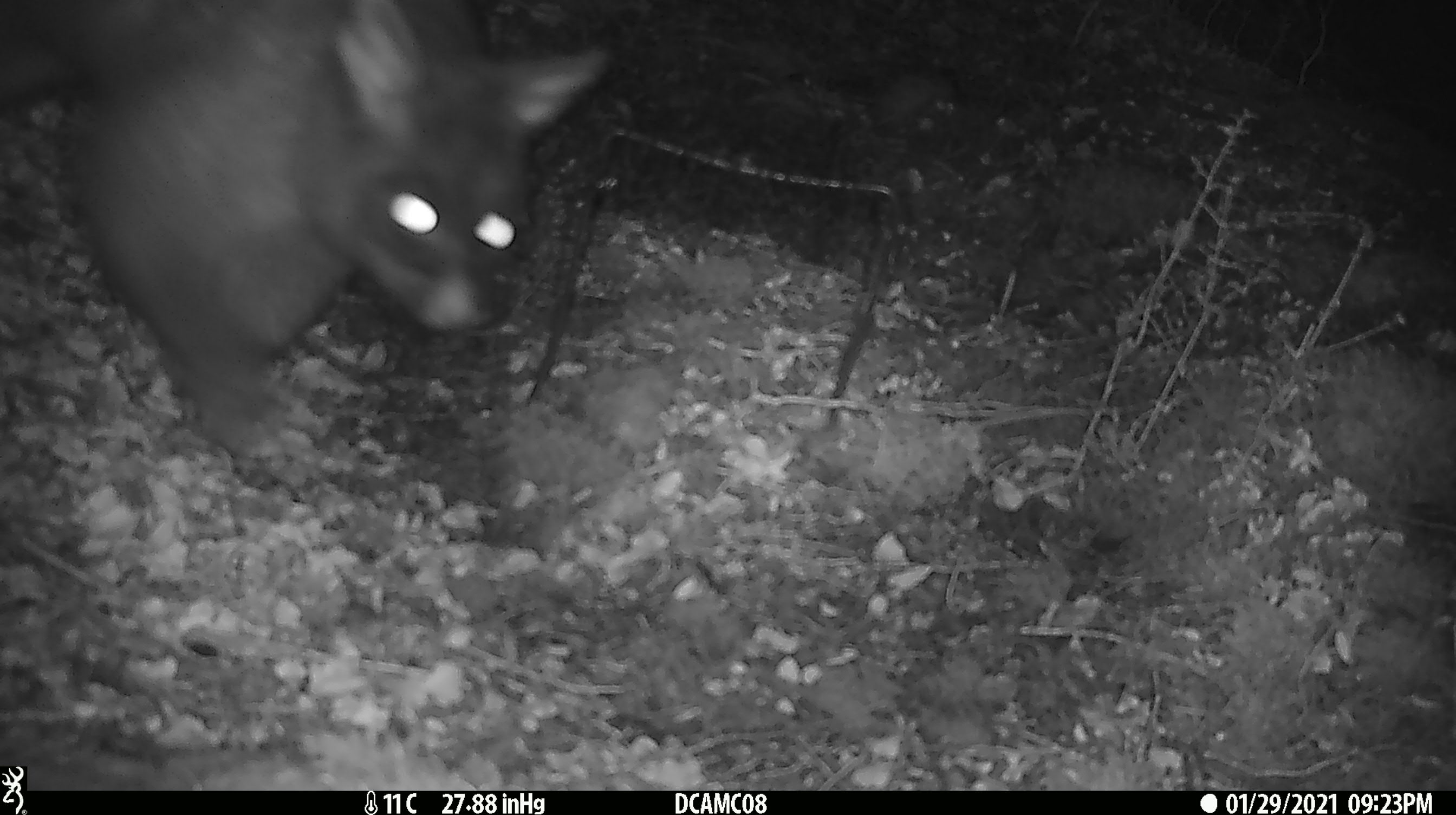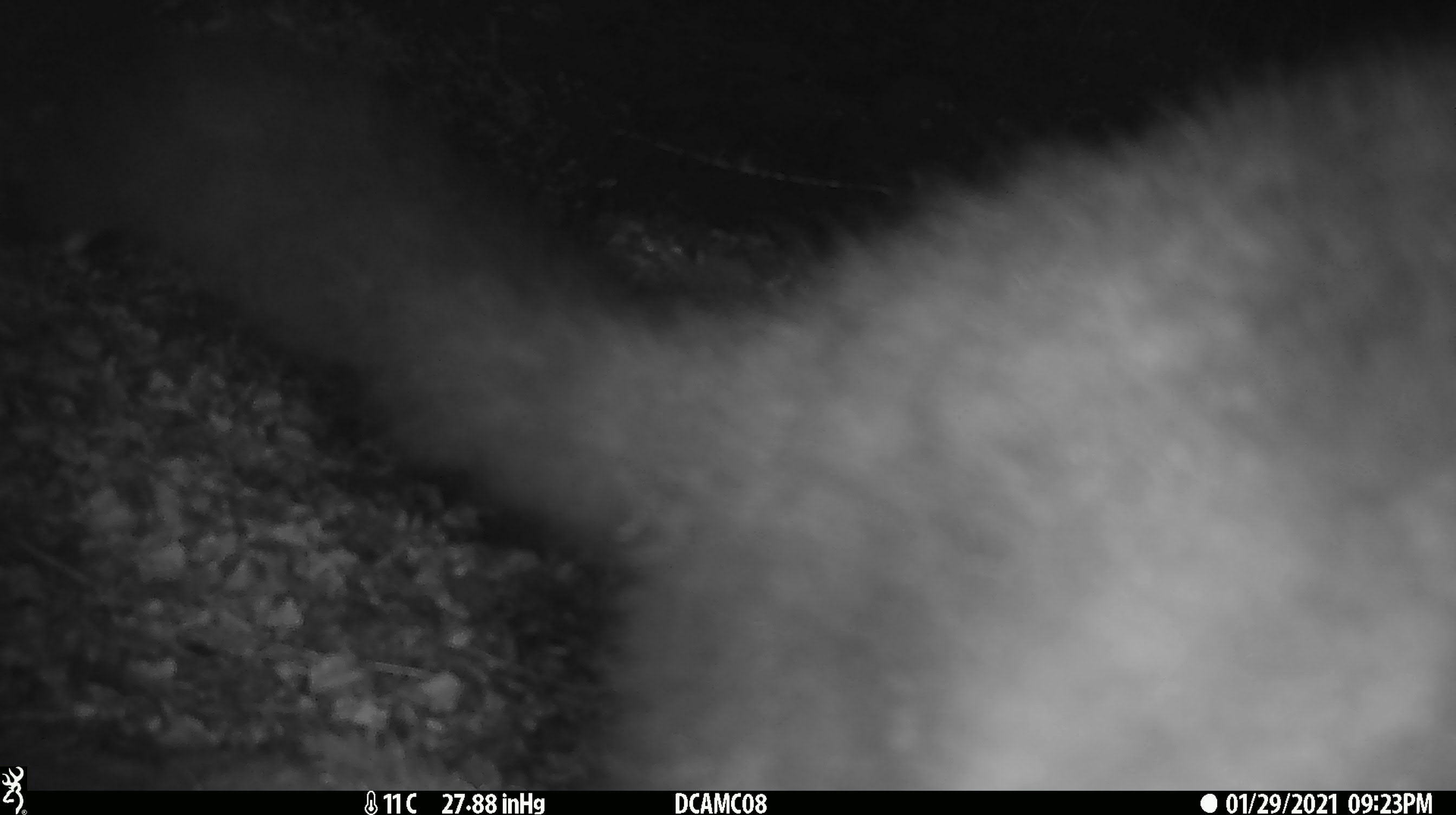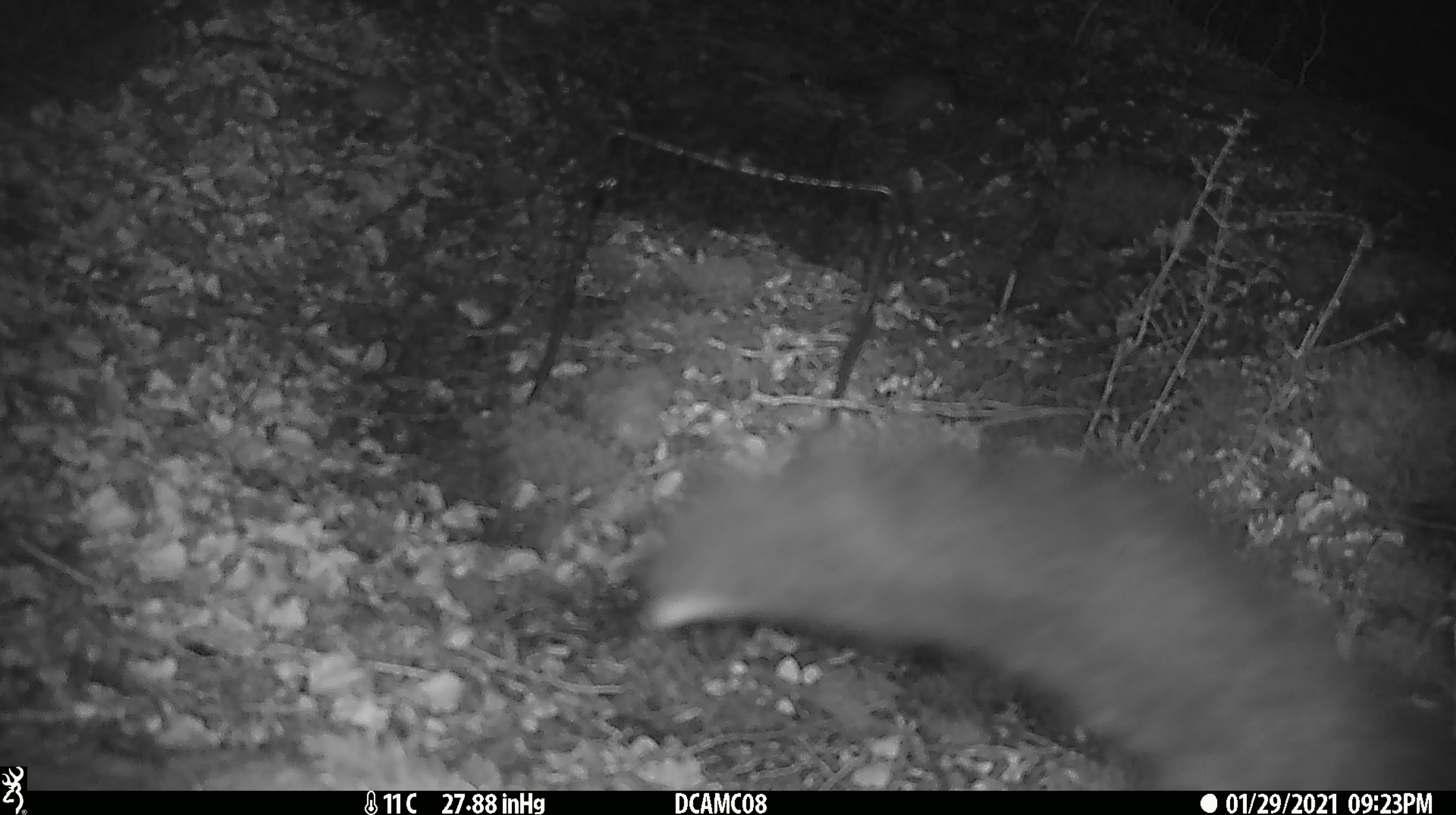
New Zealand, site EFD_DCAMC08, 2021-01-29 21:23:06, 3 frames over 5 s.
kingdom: Animalia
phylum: Chordata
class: Mammalia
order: Diprotodontia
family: Phalangeridae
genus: Trichosurus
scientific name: Trichosurus vulpecula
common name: common brushtail possum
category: possum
Possum (common brushtail possum) (Trichosurus vulpecula).